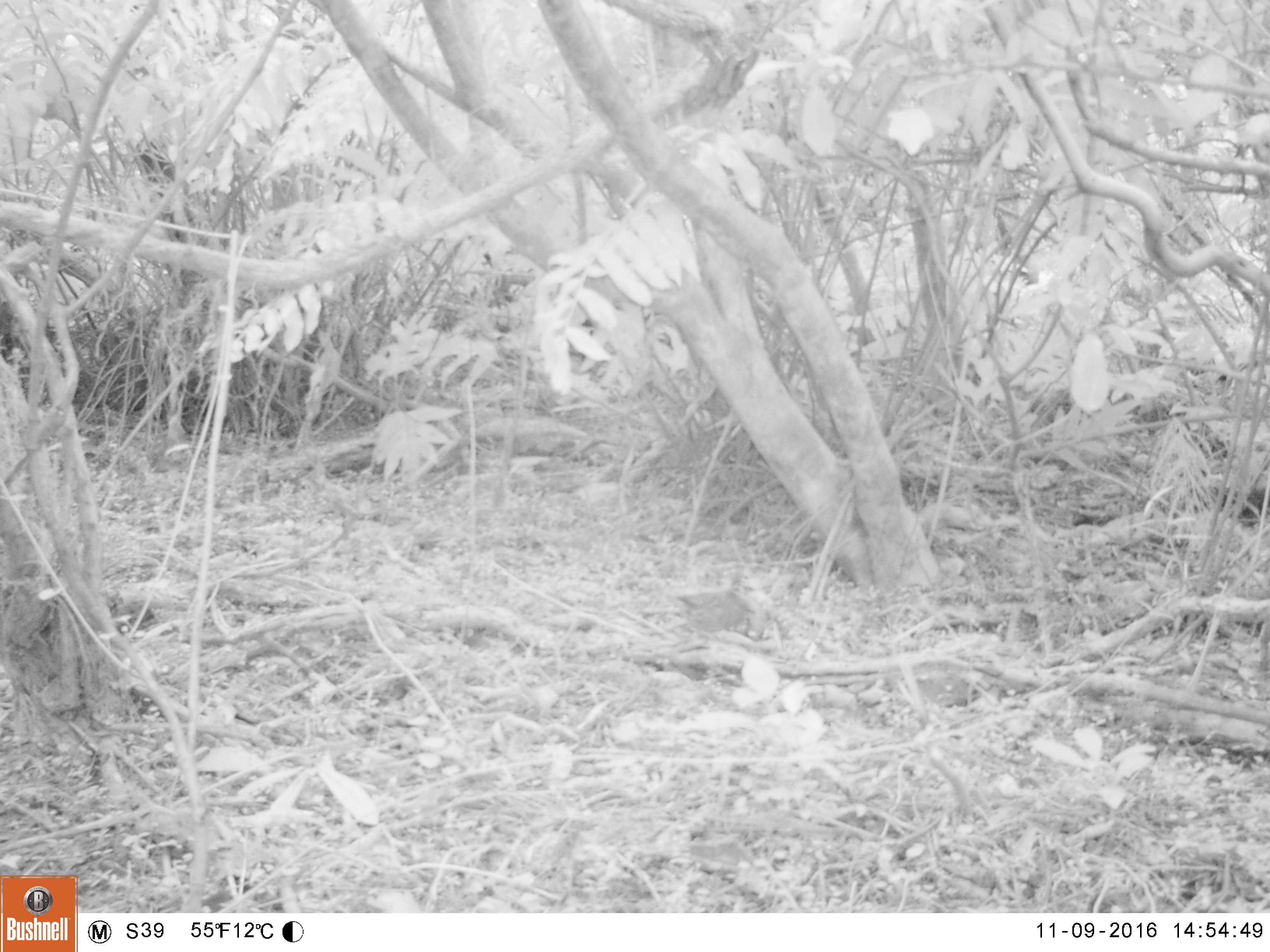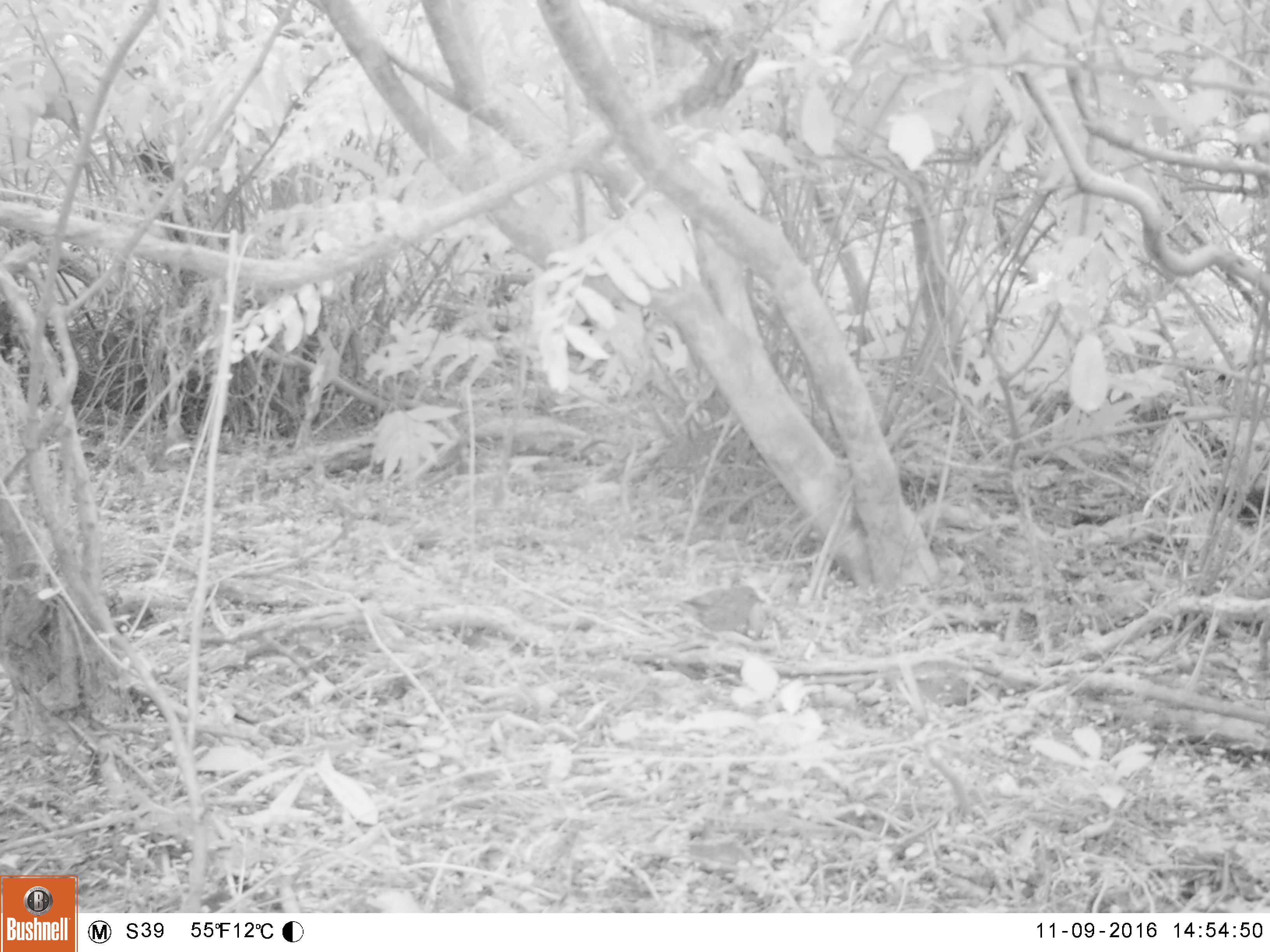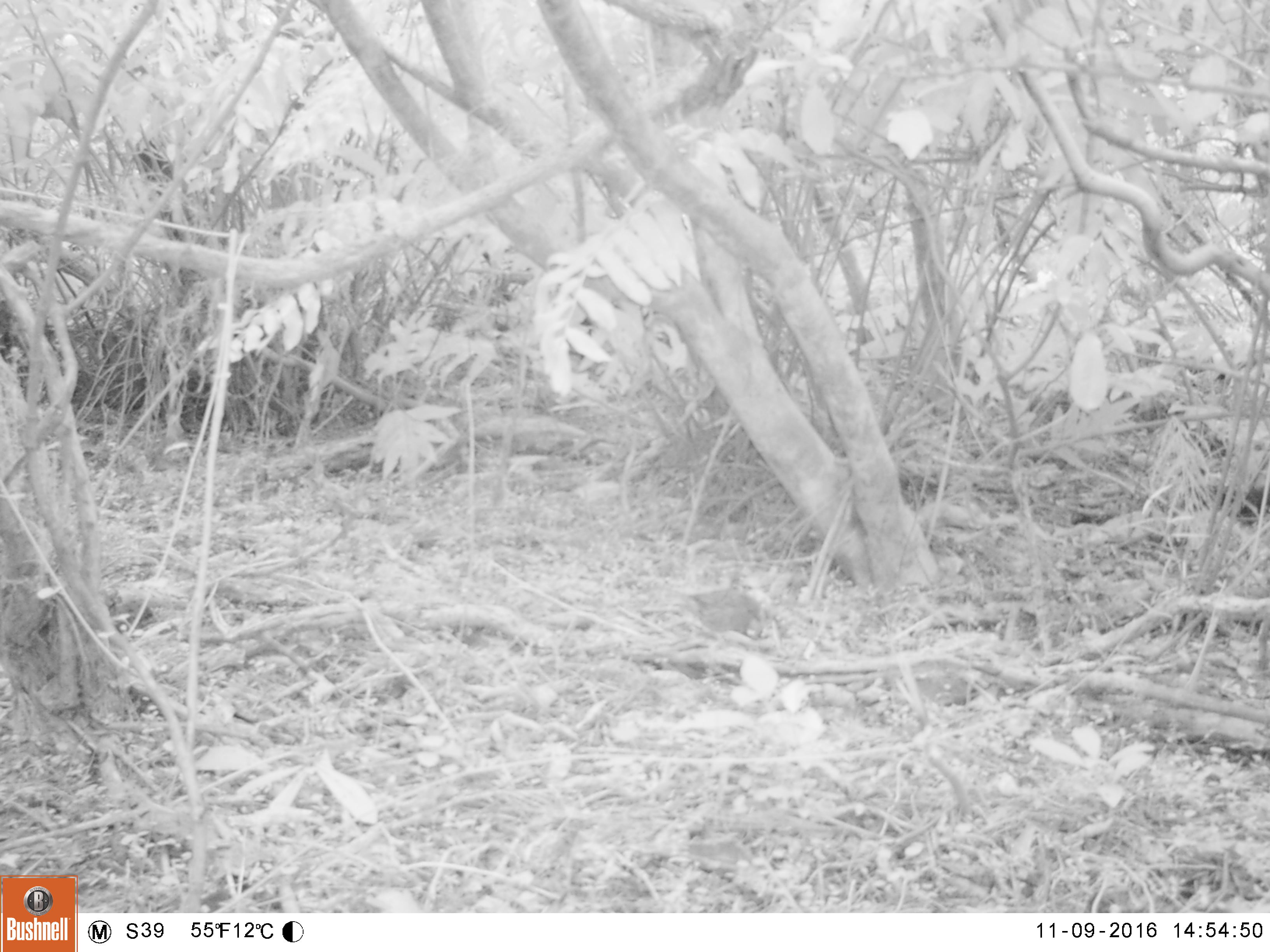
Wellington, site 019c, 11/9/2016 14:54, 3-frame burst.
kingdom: Animalia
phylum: Chordata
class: Aves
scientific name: Aves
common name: bird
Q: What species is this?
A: Bird (Aves).